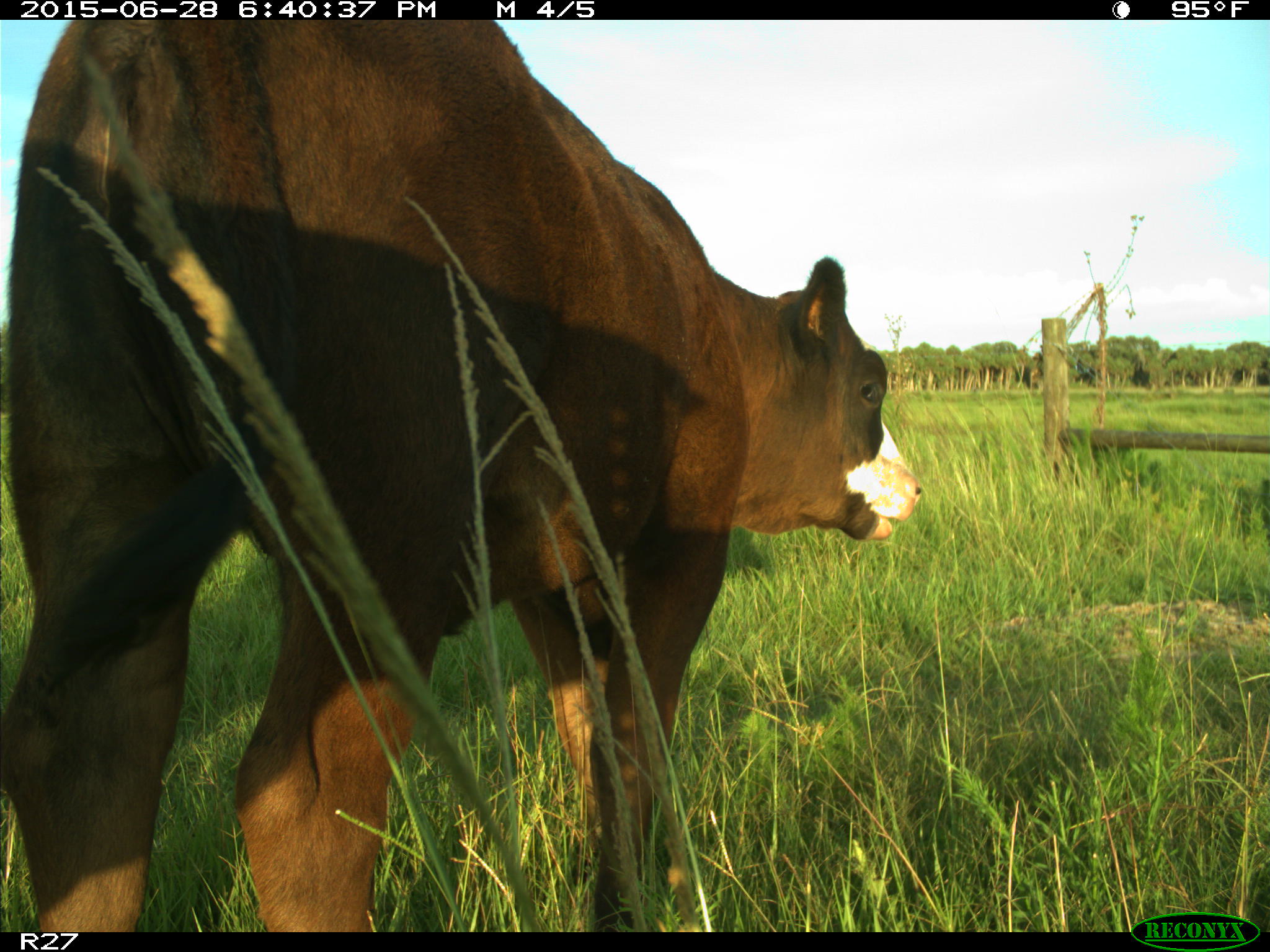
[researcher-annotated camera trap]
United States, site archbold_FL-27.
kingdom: Animalia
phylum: Chordata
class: Mammalia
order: Artiodactyla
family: Bovidae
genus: Bos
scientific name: Bos taurus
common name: domestic cow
Bos taurus (domestic cow).